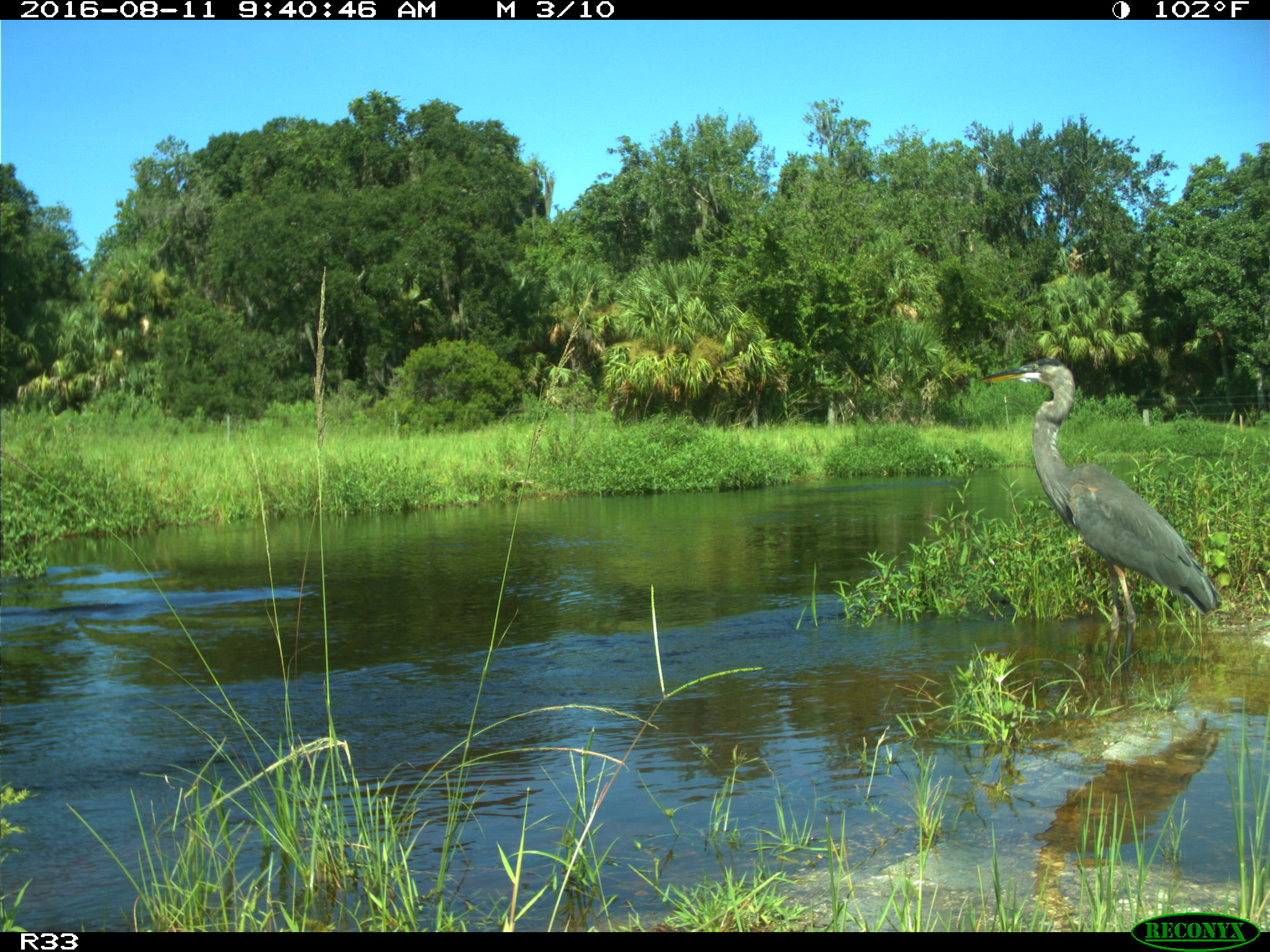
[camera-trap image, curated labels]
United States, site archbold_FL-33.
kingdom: Animalia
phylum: Chordata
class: Aves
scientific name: Aves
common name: birds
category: unidentified bird